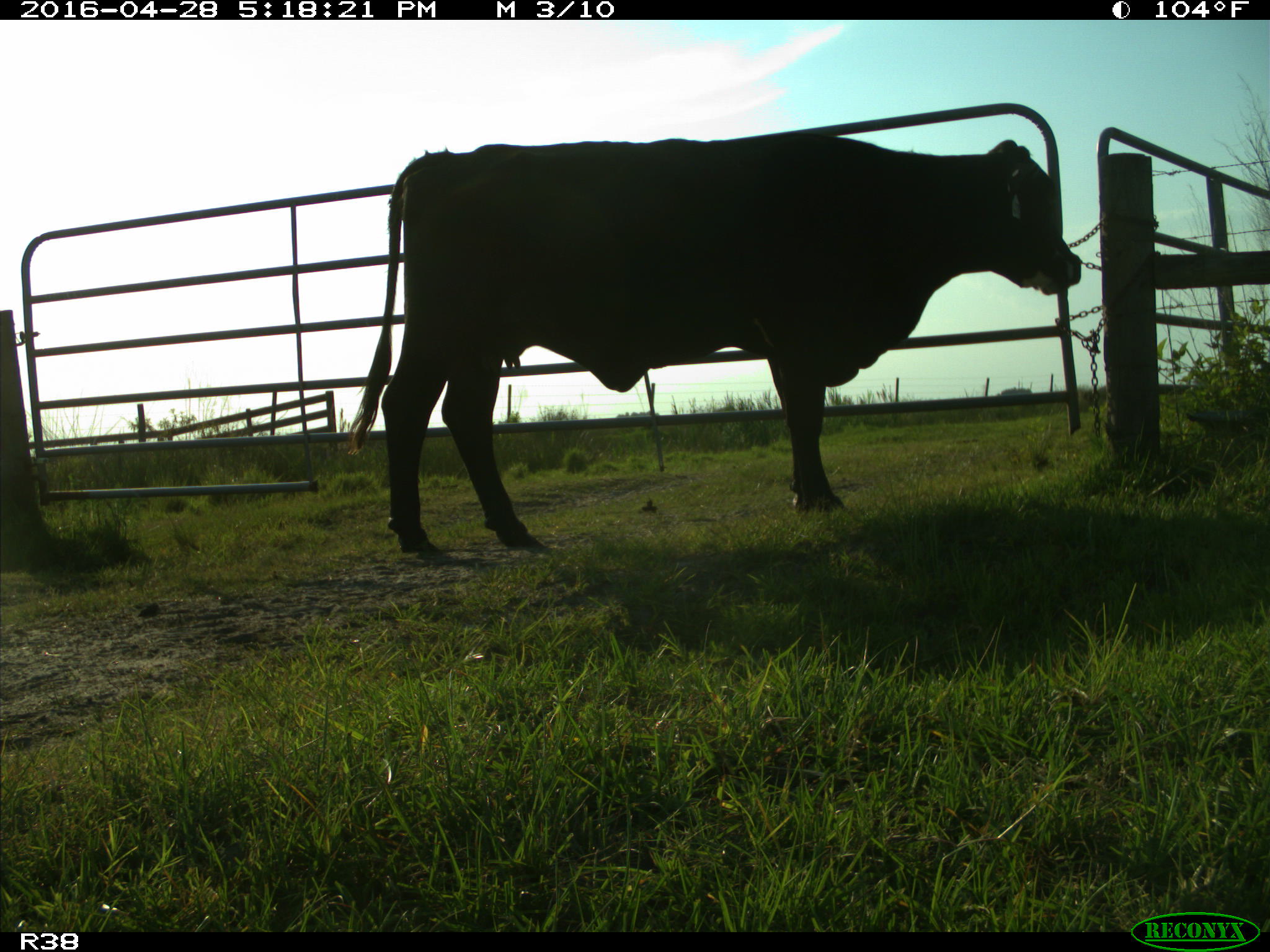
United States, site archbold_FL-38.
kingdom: Animalia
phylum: Chordata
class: Mammalia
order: Artiodactyla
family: Bovidae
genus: Bos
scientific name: Bos taurus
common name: domestic cow